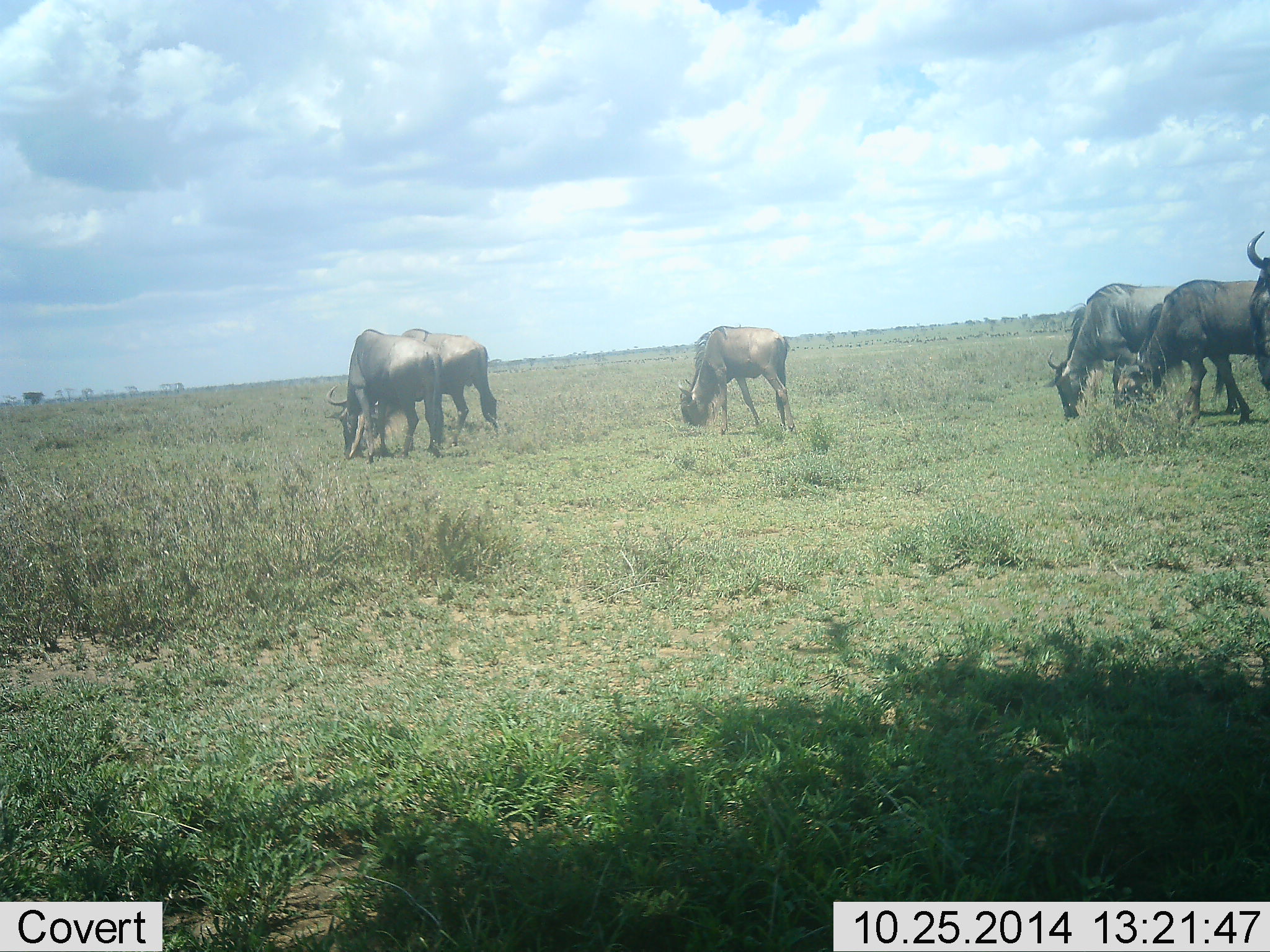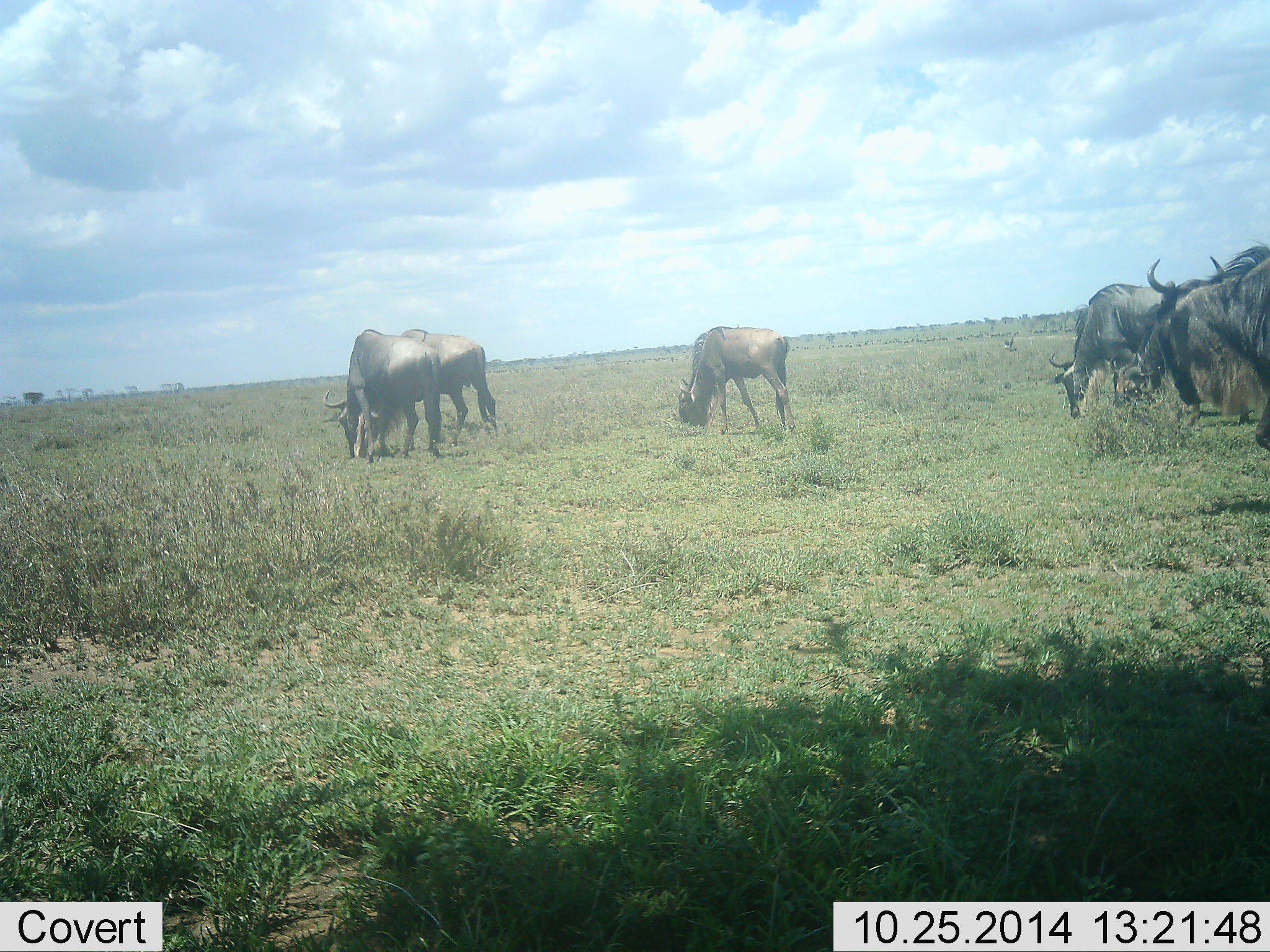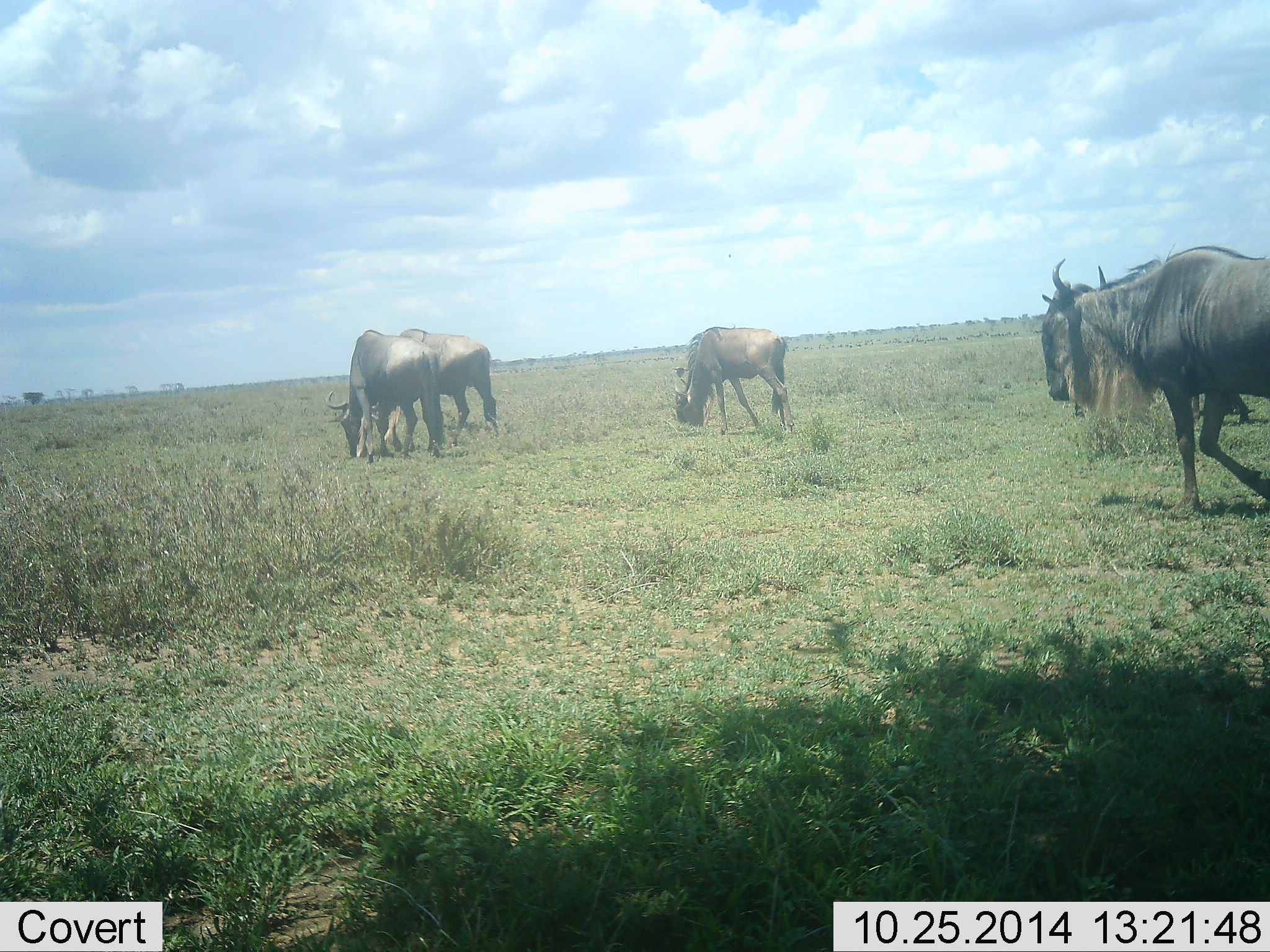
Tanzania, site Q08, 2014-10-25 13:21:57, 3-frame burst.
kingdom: Animalia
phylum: Chordata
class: Mammalia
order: Artiodactyla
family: Bovidae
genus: Connochaetes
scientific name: Connochaetes taurinus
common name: blue wildebeest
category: wildebeest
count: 6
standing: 30%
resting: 0%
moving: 40%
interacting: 0%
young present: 0%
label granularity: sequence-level